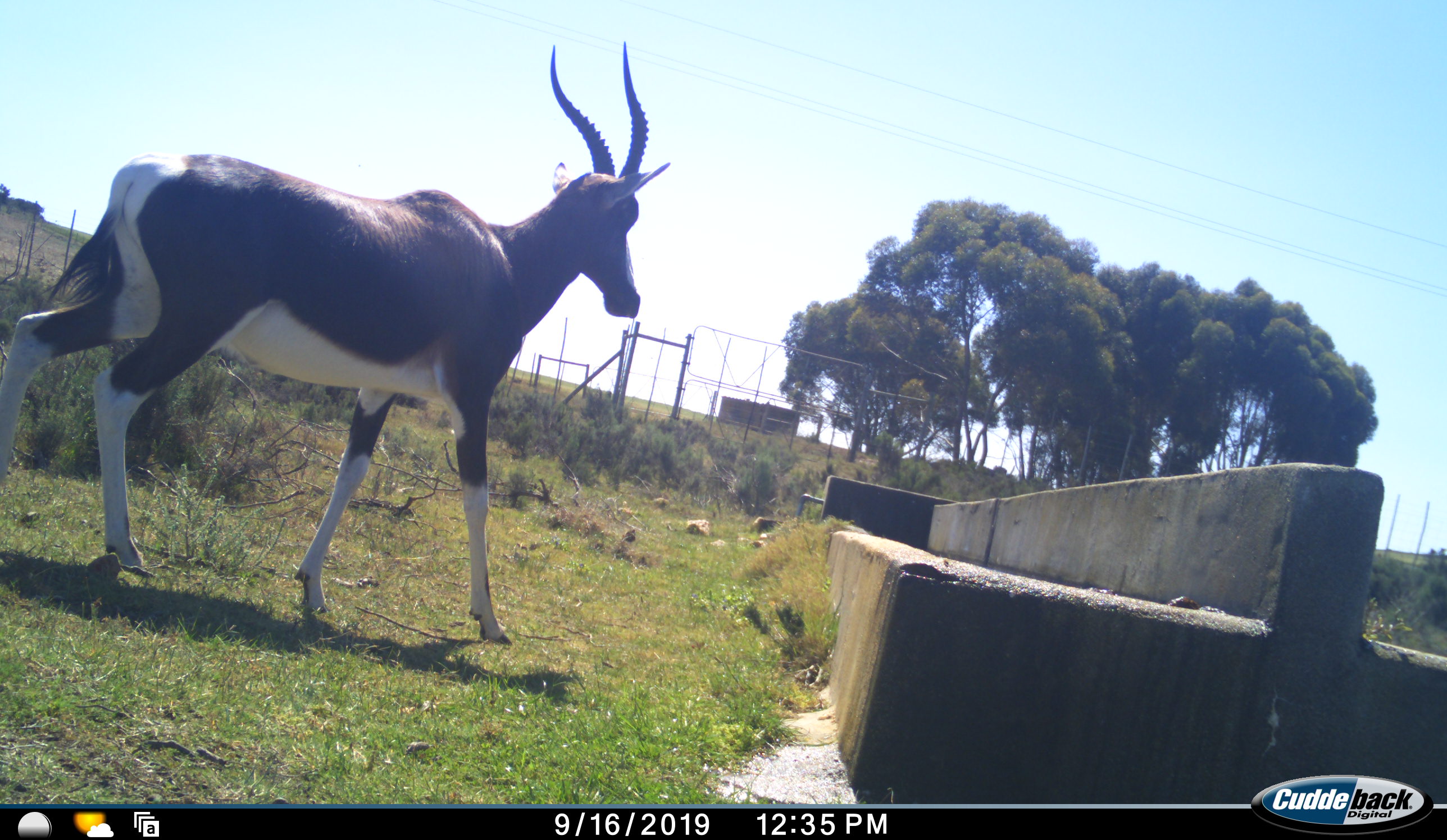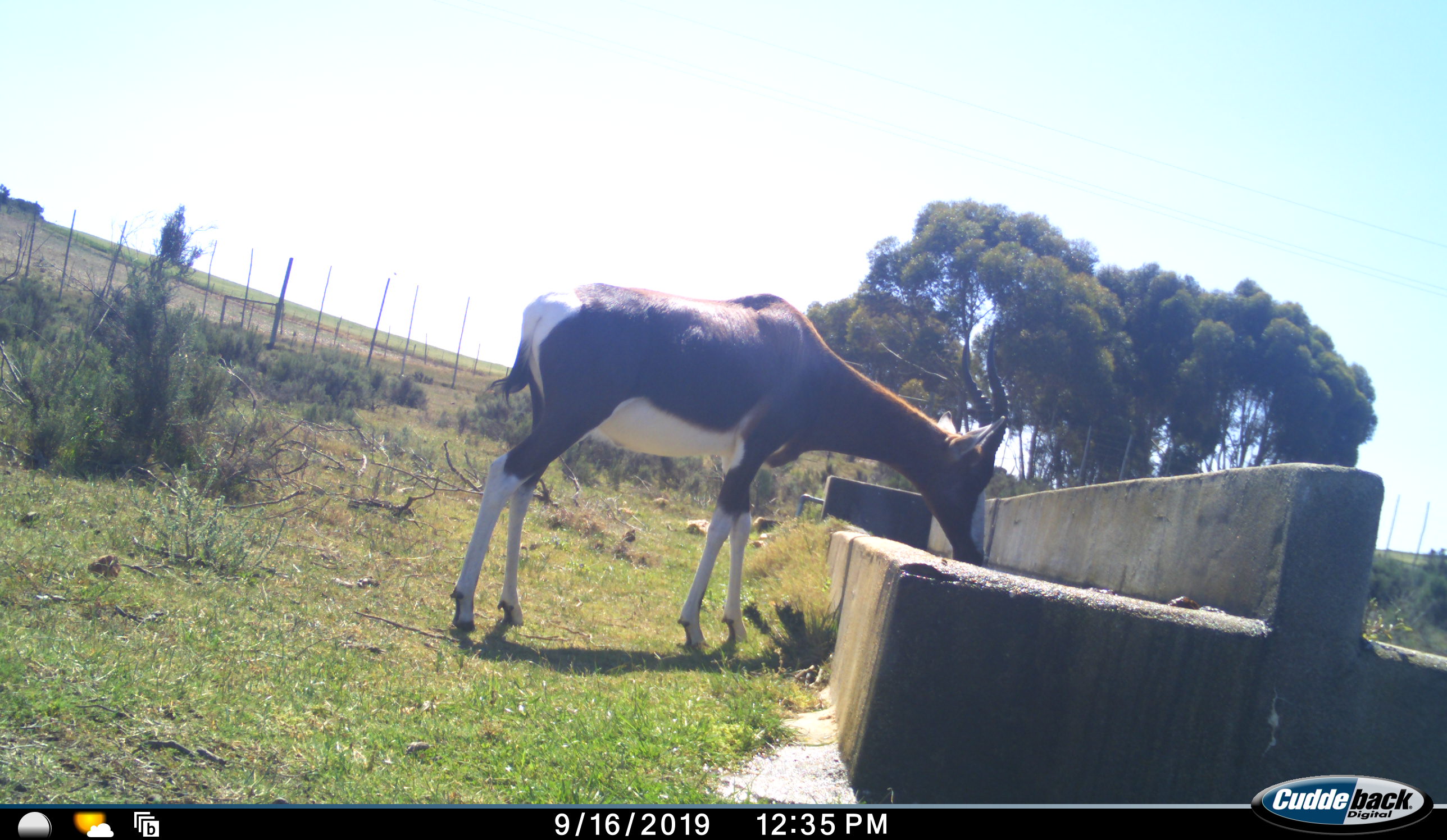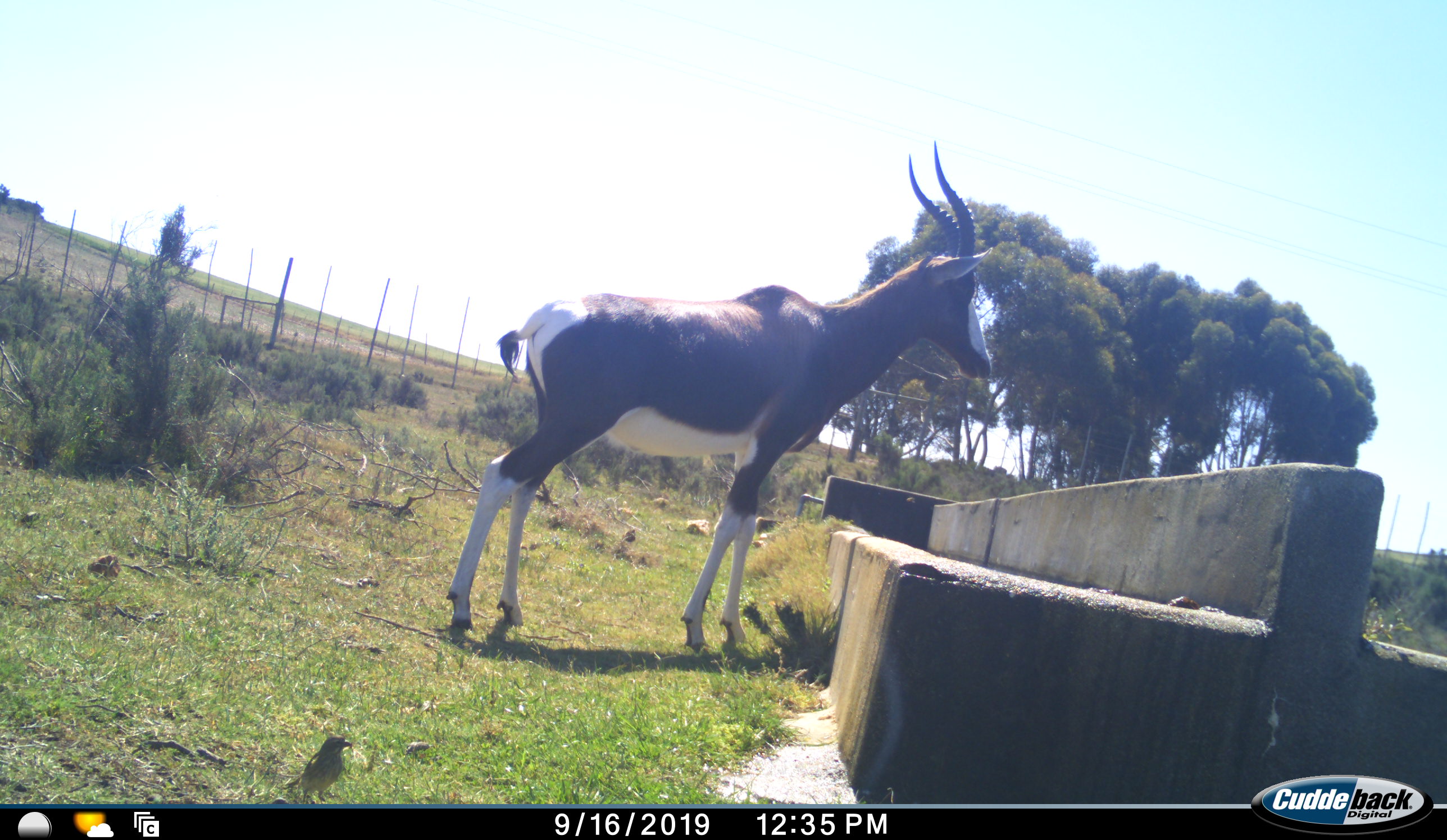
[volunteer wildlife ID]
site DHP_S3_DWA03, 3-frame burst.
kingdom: Animalia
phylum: Chordata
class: Mammalia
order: Artiodactyla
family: Bovidae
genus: Damaliscus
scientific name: Damaliscus pygargus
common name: bontebok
Bontebok (Damaliscus pygargus), count 1. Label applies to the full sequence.